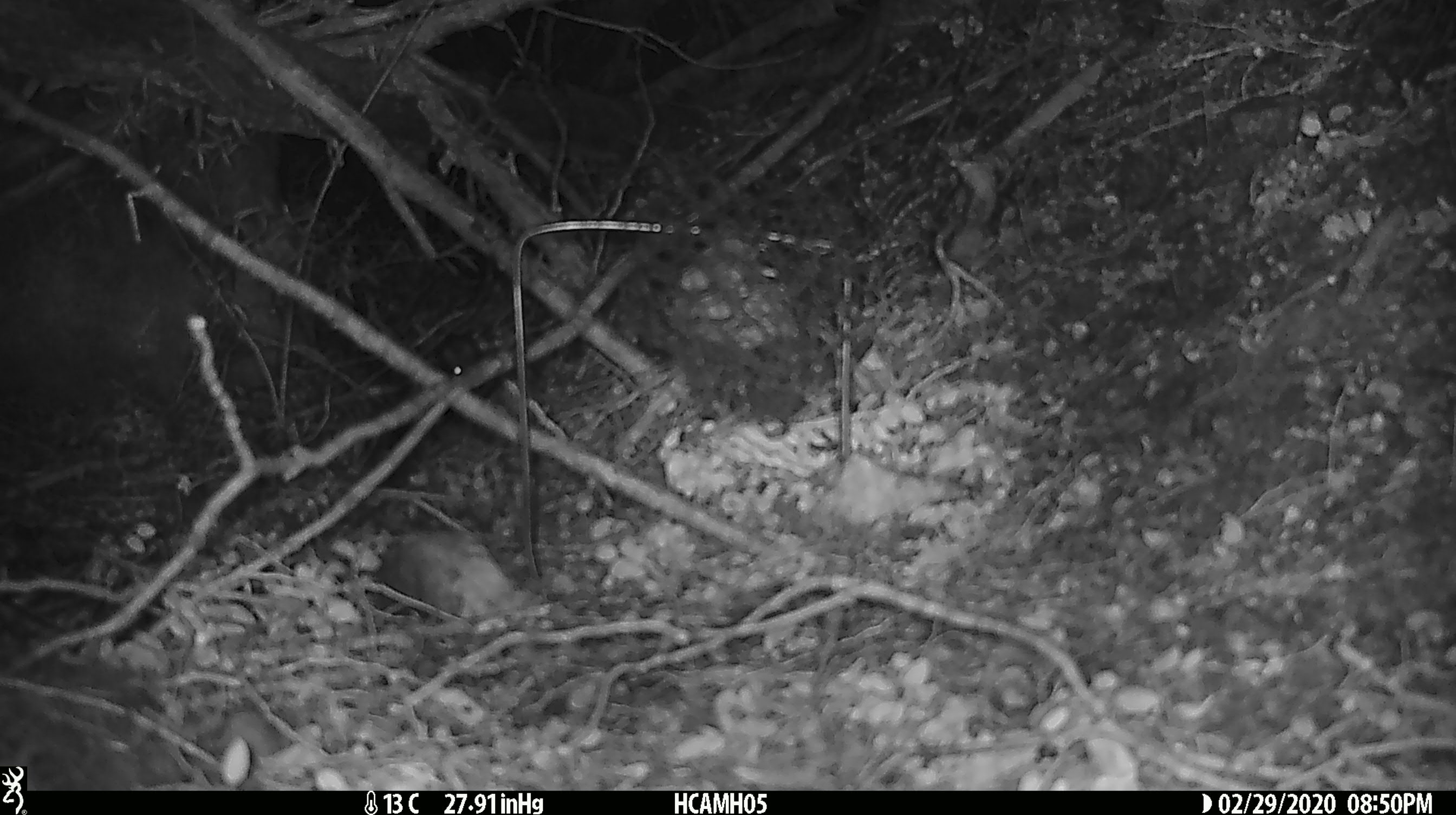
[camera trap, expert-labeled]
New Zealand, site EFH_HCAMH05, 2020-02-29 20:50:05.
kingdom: Animalia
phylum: Chordata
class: Mammalia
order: Rodentia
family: Muridae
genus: Mus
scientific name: Mus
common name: mouse